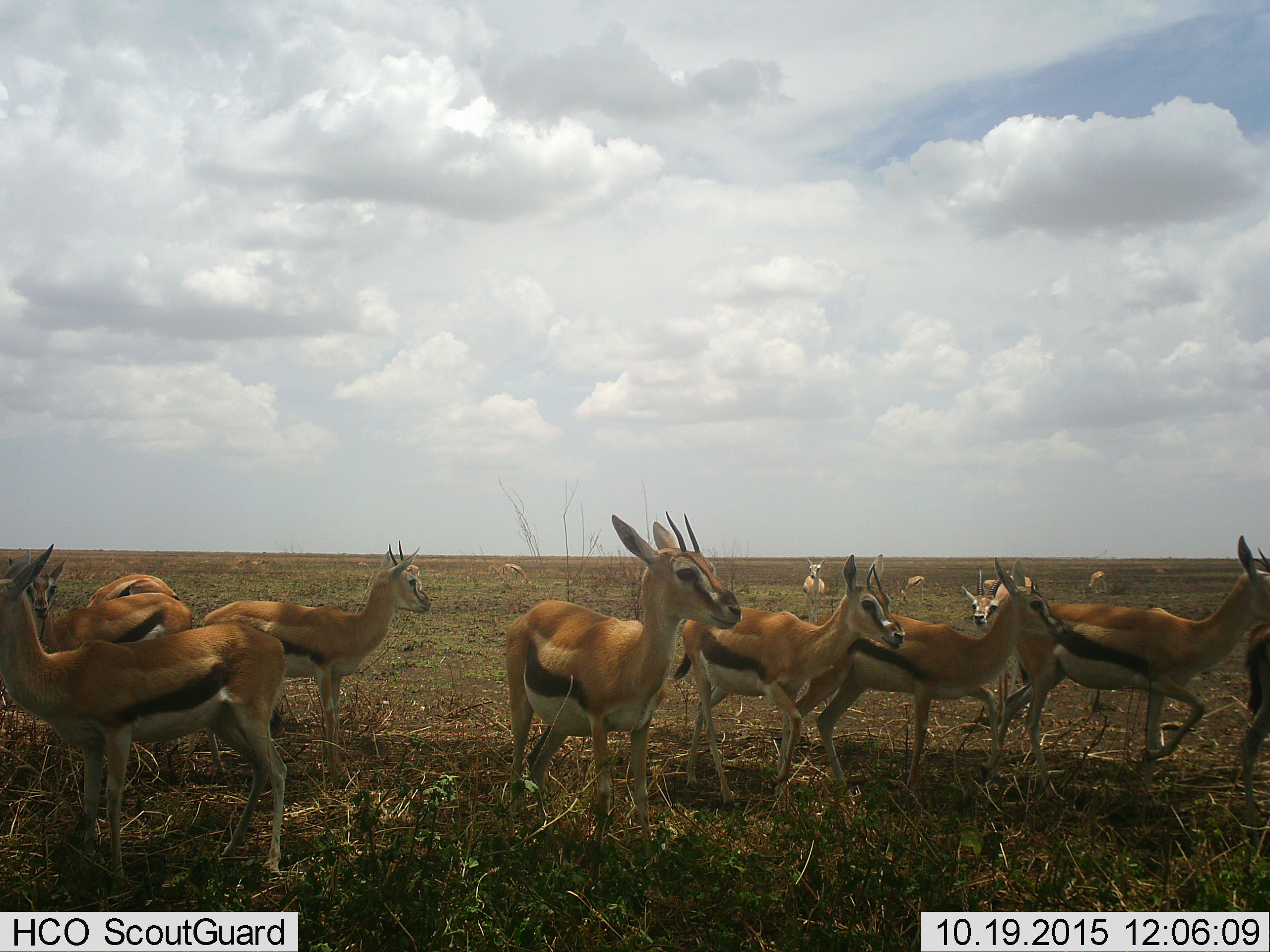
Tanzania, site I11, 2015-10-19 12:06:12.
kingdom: Animalia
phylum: Chordata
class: Mammalia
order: Artiodactyla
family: Bovidae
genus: Eudorcas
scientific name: Eudorcas thomsonii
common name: thomson's gazelle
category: gazellethomsons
Gazellethomsons (thomson's gazelle) (Eudorcas thomsonii), count 11-50. Behavior (volunteer vote fractions): standing 78%, resting 0%, moving 22%, interacting 11%. Young present (vote fraction): 11%. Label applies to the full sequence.